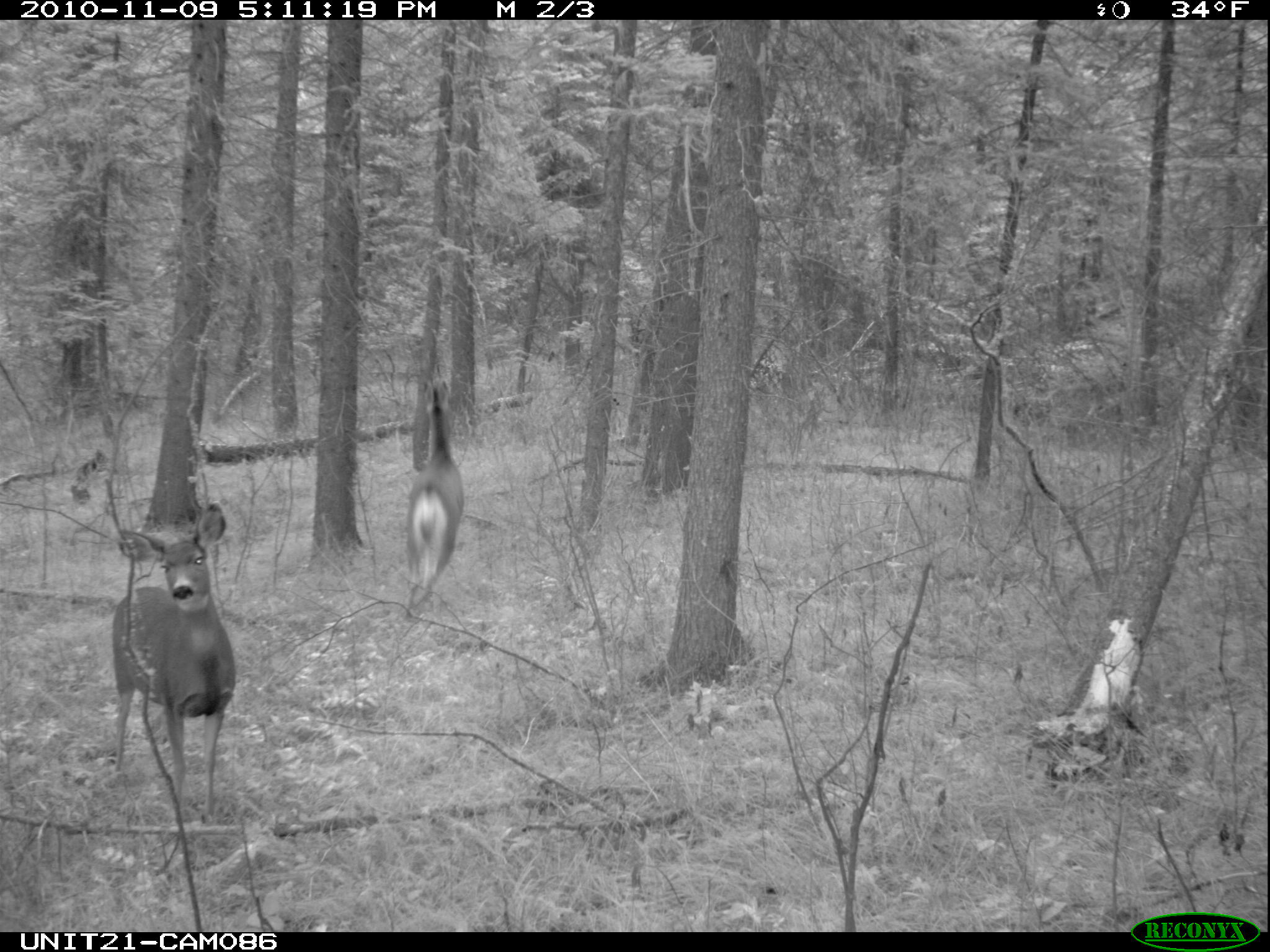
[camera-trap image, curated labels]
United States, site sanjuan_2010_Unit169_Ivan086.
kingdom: Animalia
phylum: Chordata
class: Mammalia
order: Artiodactyla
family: Cervidae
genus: Odocoileus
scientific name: Odocoileus hemionus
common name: mule deer